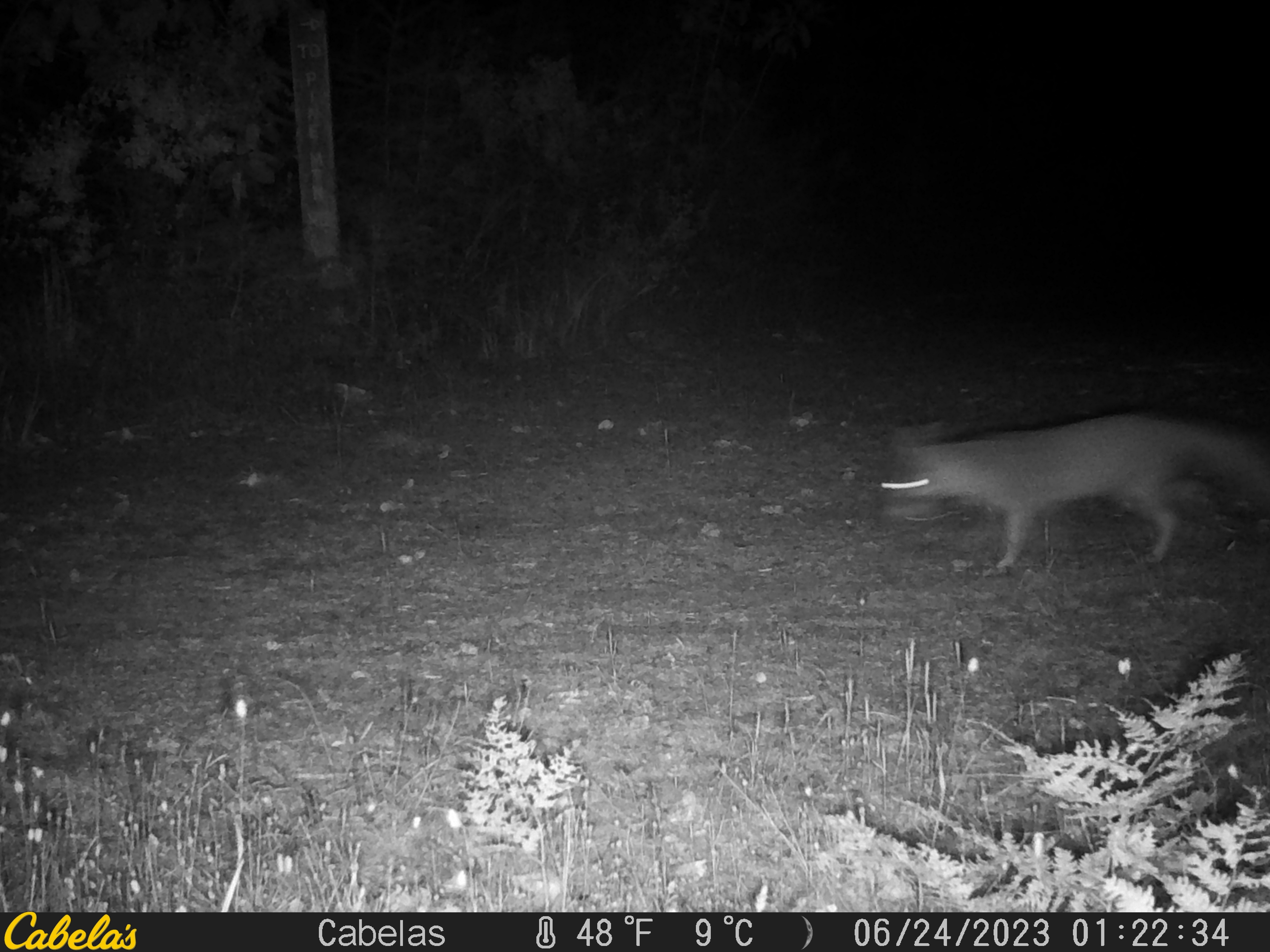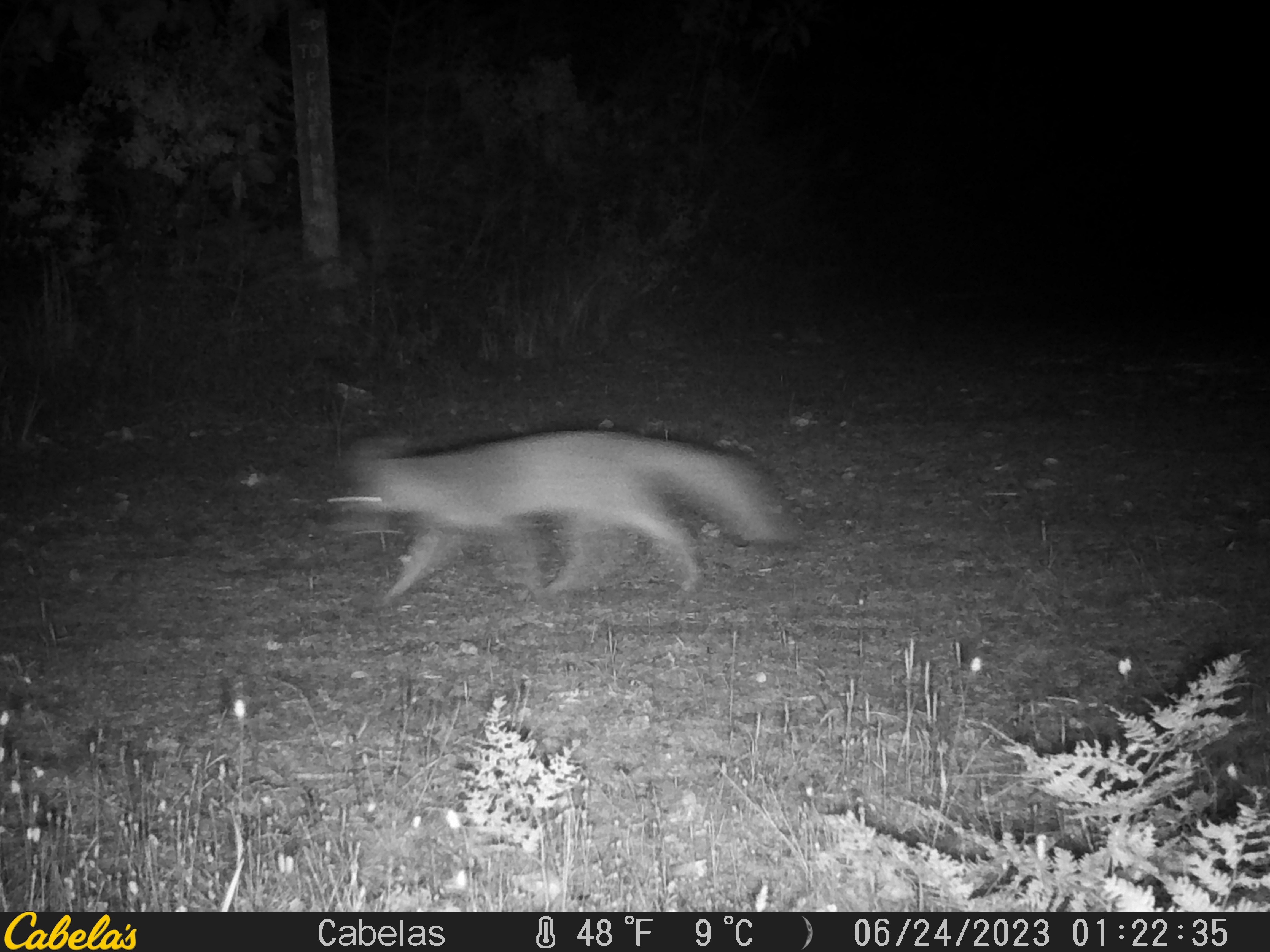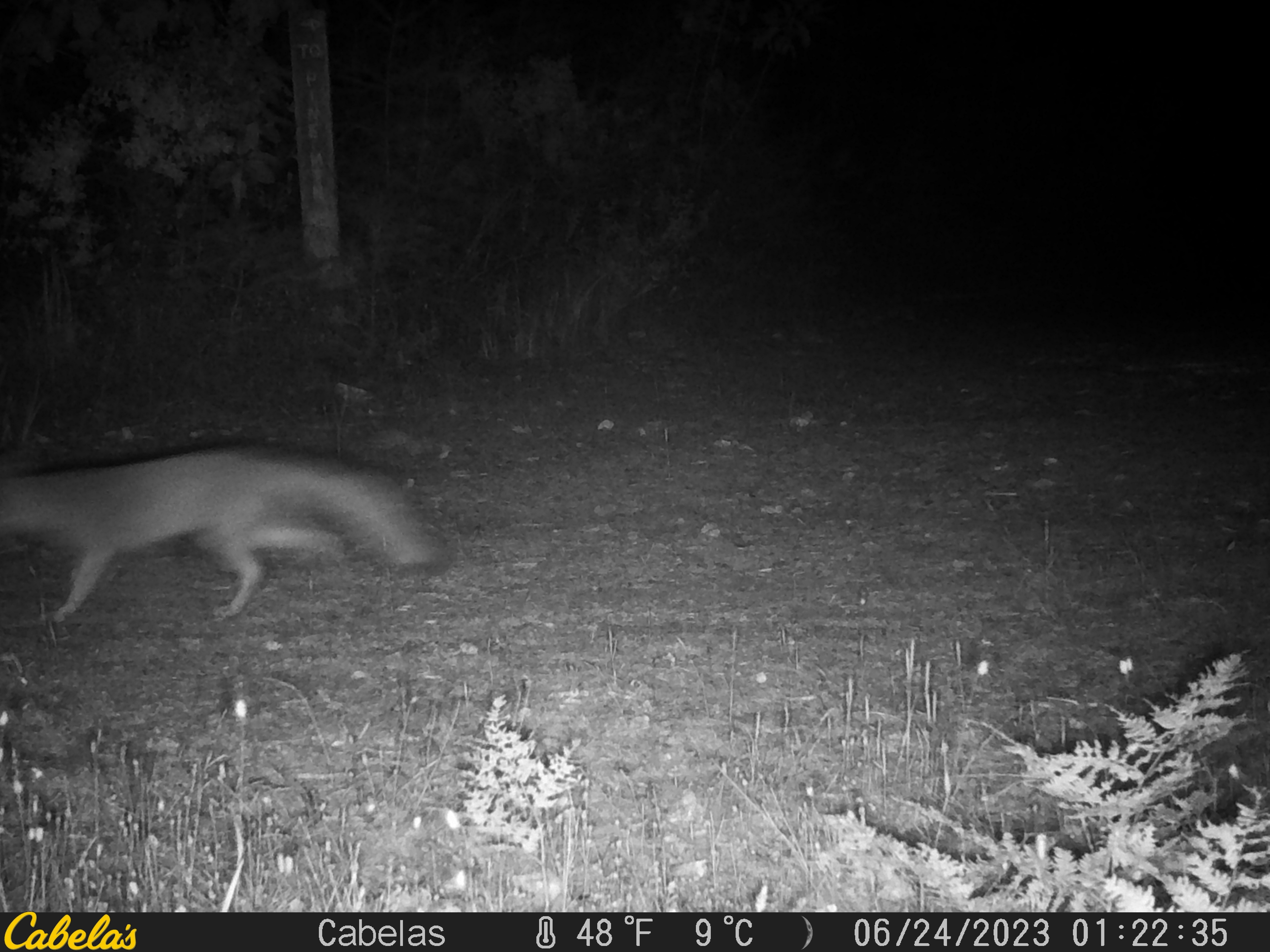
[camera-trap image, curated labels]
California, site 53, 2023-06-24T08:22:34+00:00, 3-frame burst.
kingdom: Animalia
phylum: Chordata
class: Mammalia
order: Carnivora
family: Canidae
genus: Urocyon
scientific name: Urocyon cinereoargenteus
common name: gray fox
Gray fox (Urocyon cinereoargenteus).